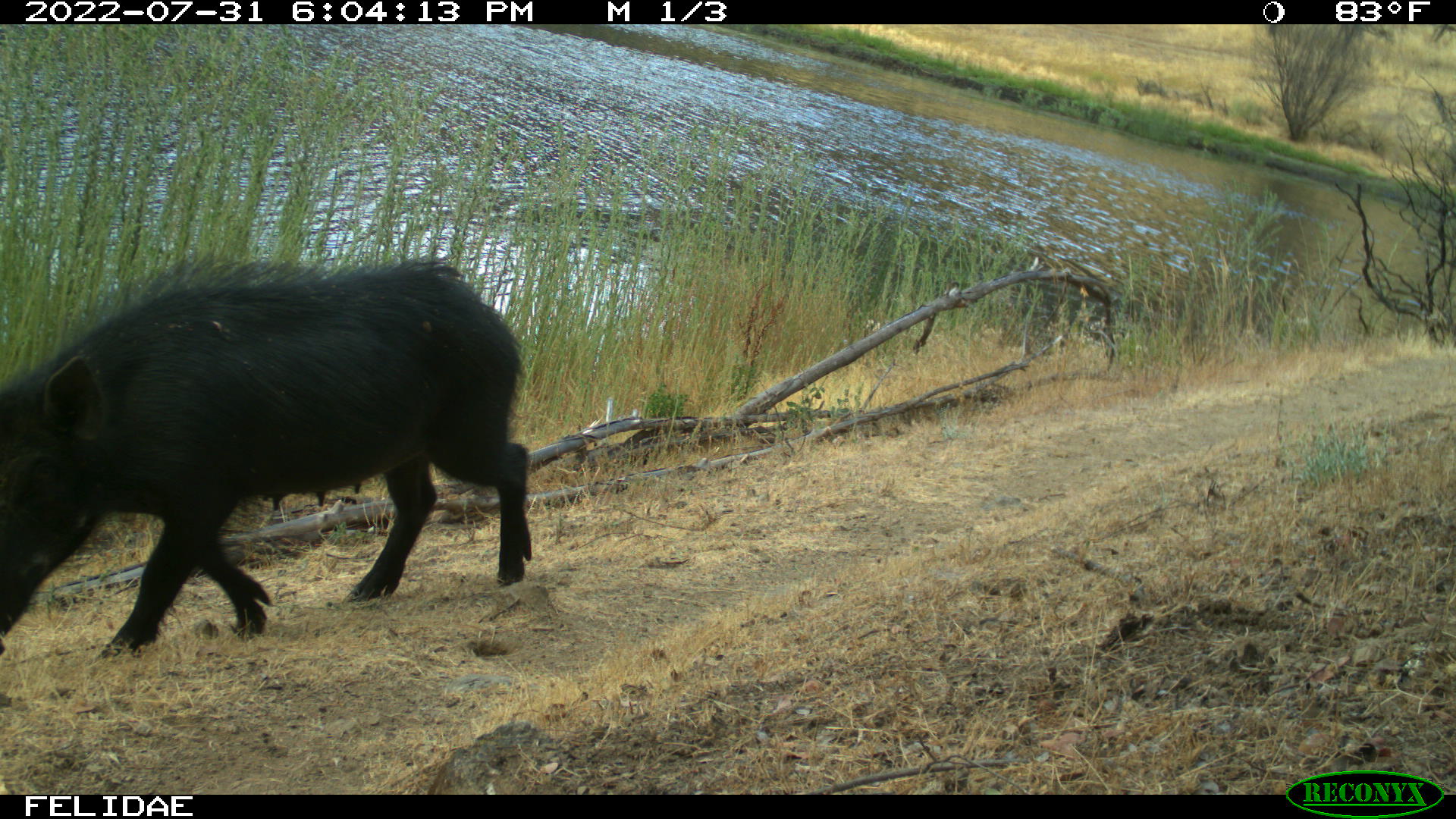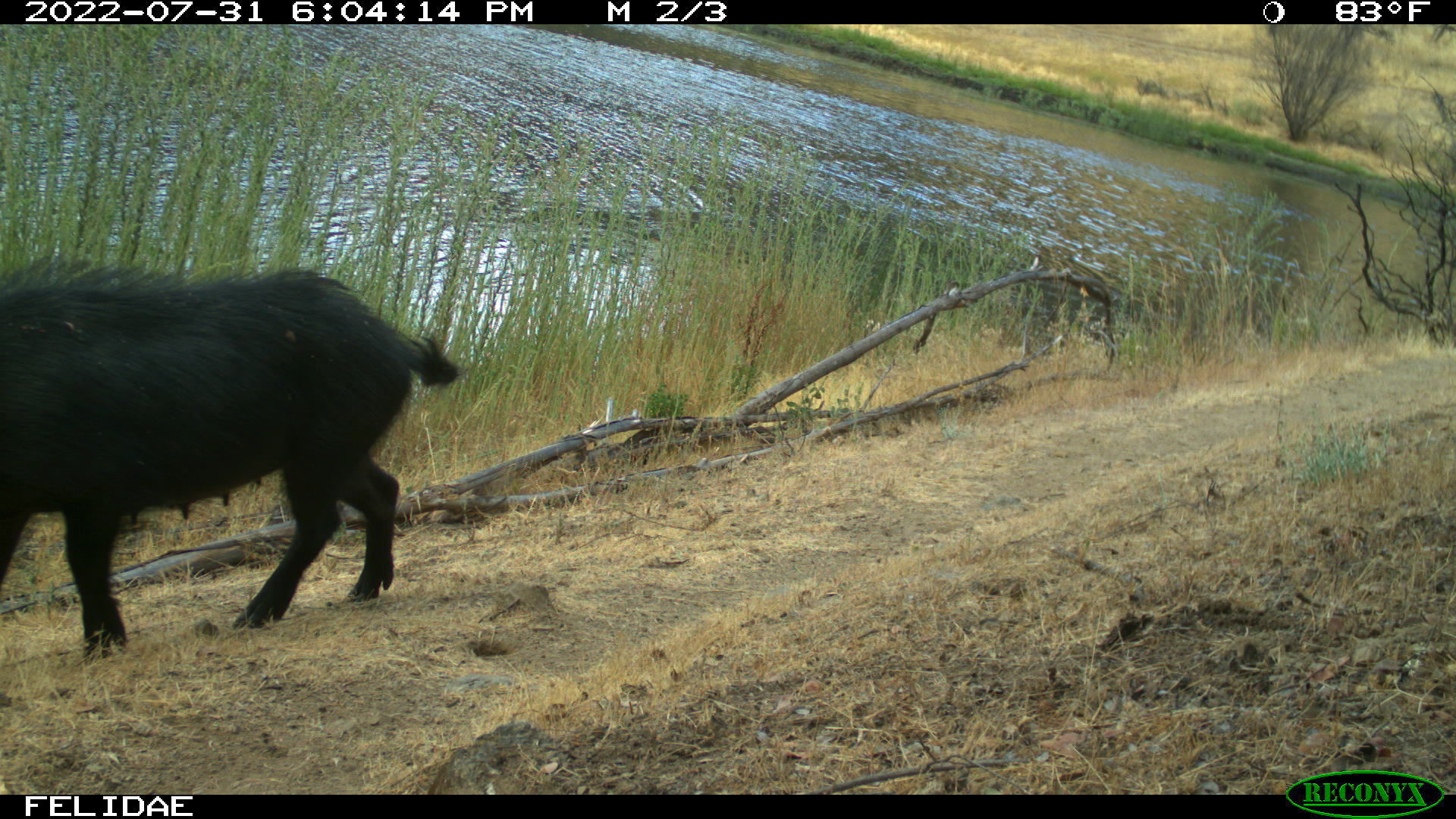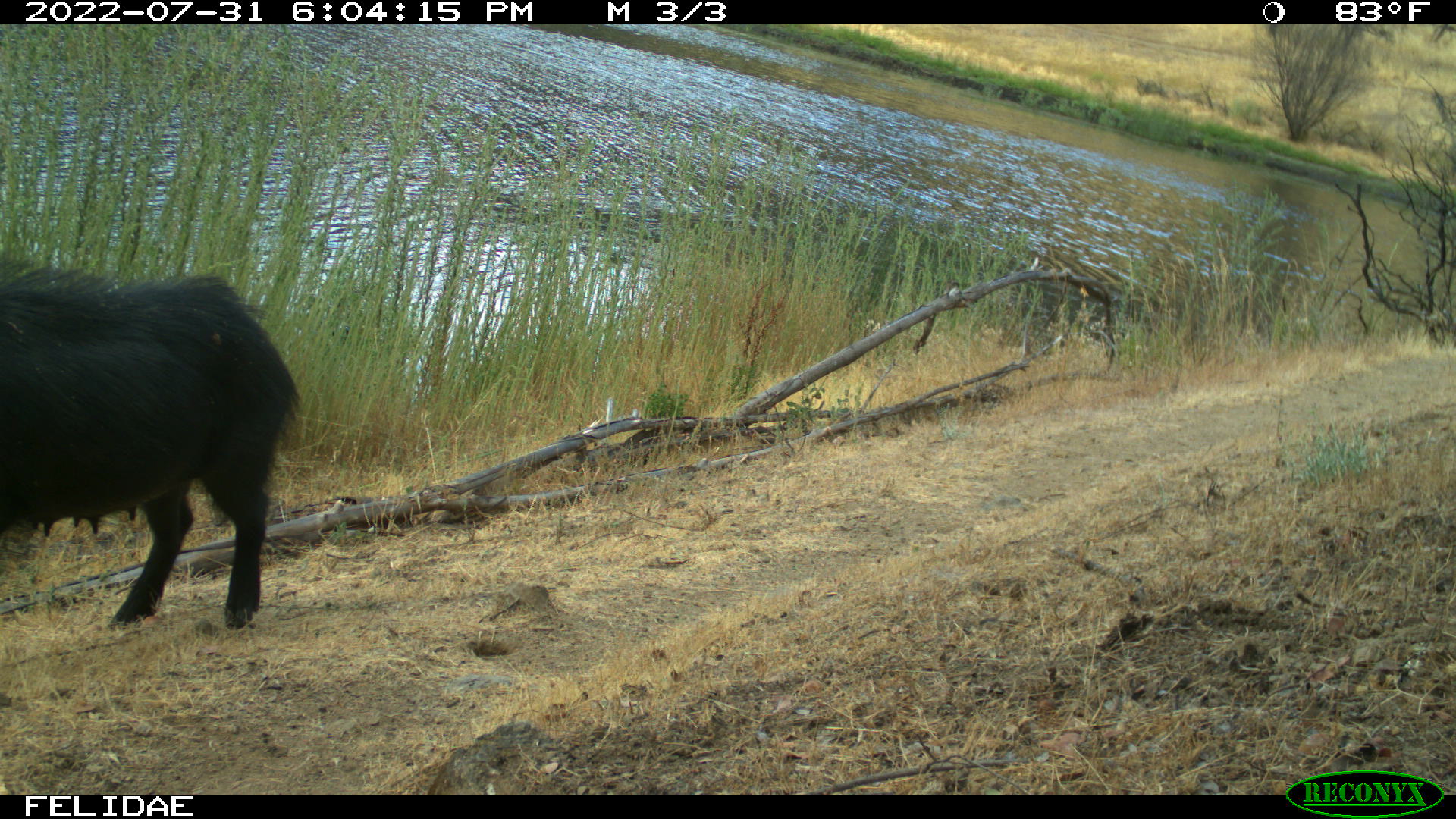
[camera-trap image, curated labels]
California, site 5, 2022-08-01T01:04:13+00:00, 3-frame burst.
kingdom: Animalia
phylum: Chordata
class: Mammalia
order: Artiodactyla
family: Suidae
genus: Sus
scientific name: Sus scrofa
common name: wild boar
Wild boar (Sus scrofa).